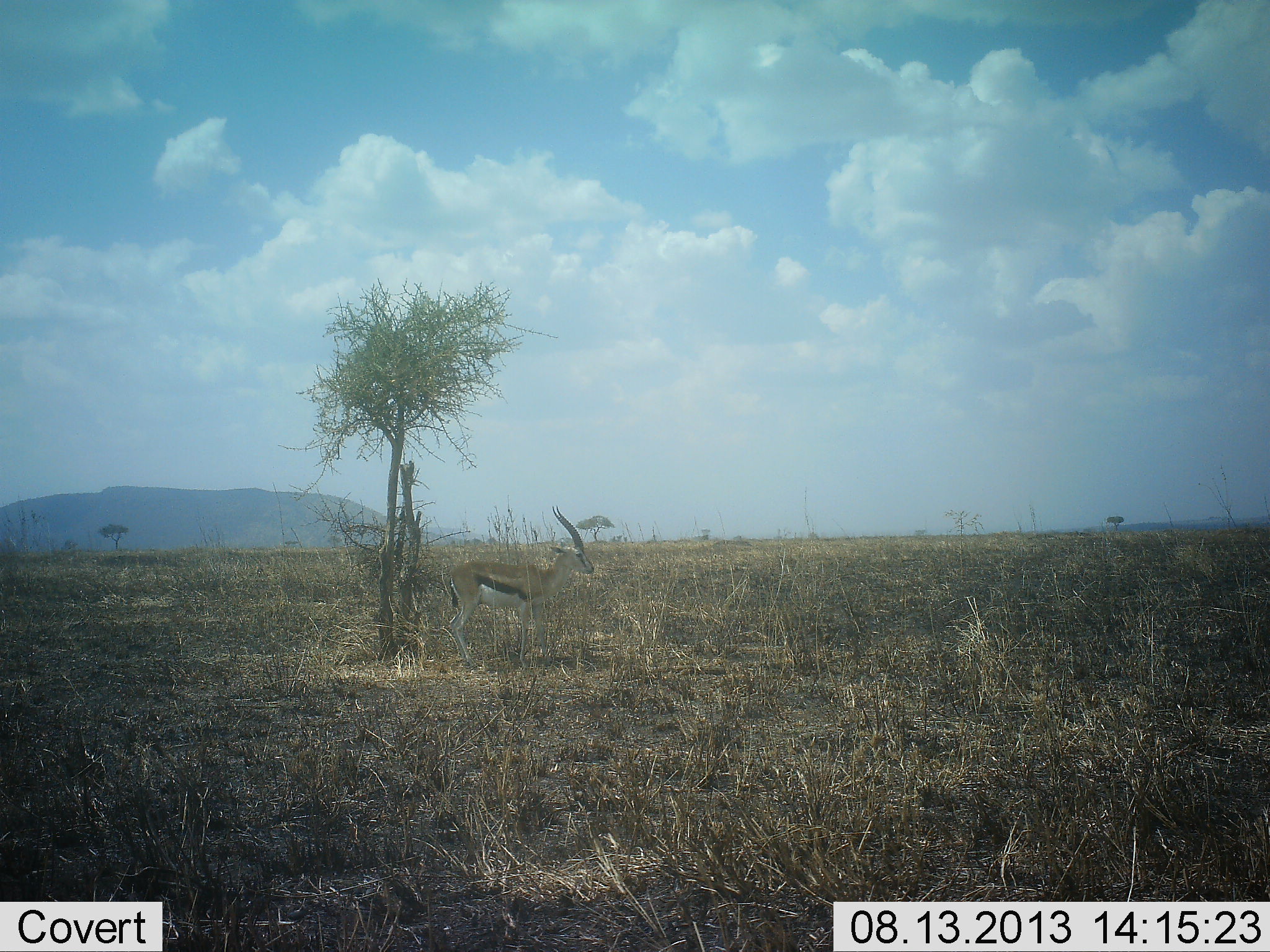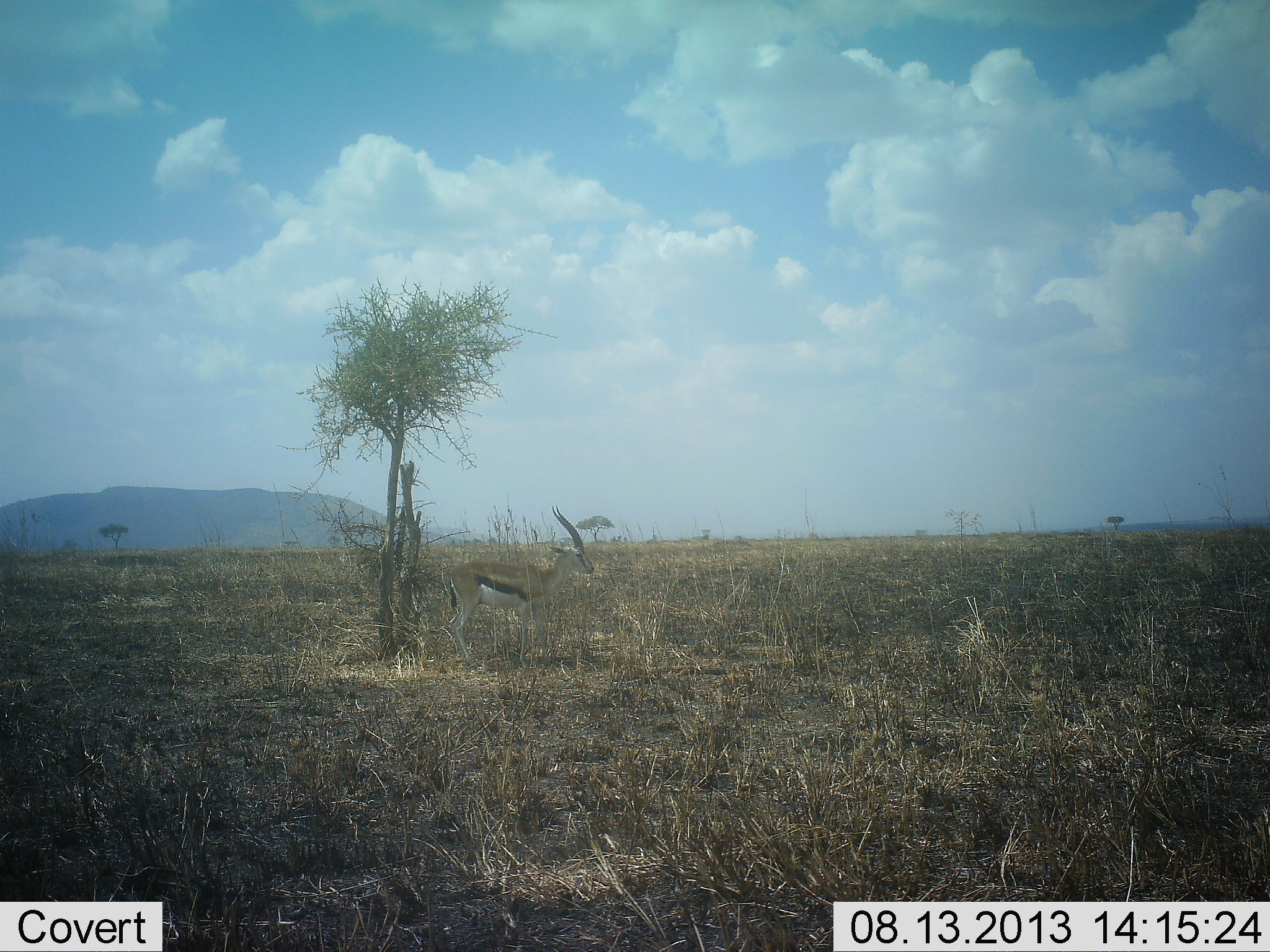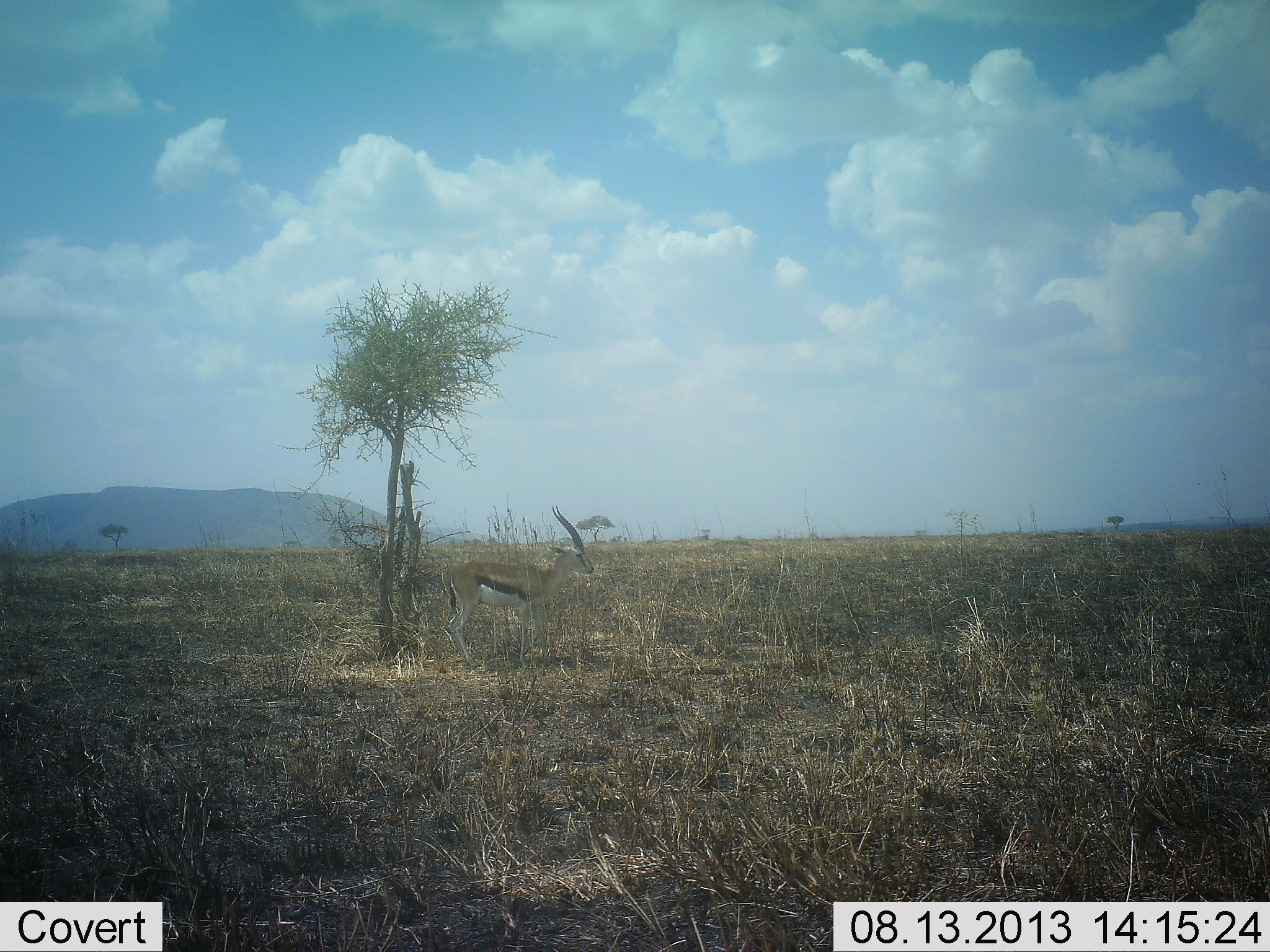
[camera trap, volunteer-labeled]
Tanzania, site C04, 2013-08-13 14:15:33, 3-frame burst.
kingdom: Animalia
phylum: Chordata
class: Mammalia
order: Artiodactyla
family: Bovidae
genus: Eudorcas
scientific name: Eudorcas thomsonii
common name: thomson's gazelle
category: gazellethomsons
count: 1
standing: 100%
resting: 0%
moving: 0%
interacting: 0%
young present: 0%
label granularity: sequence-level